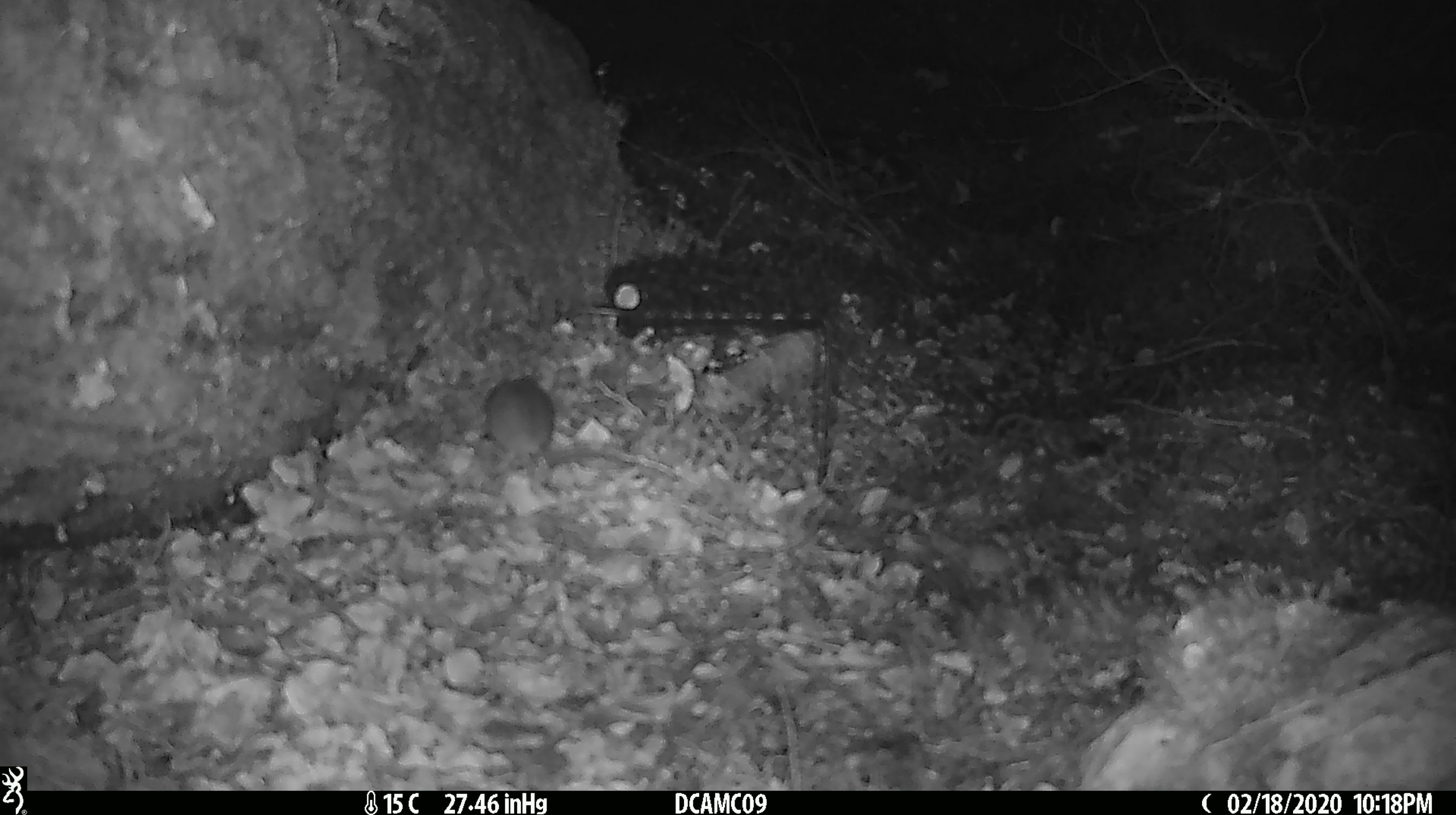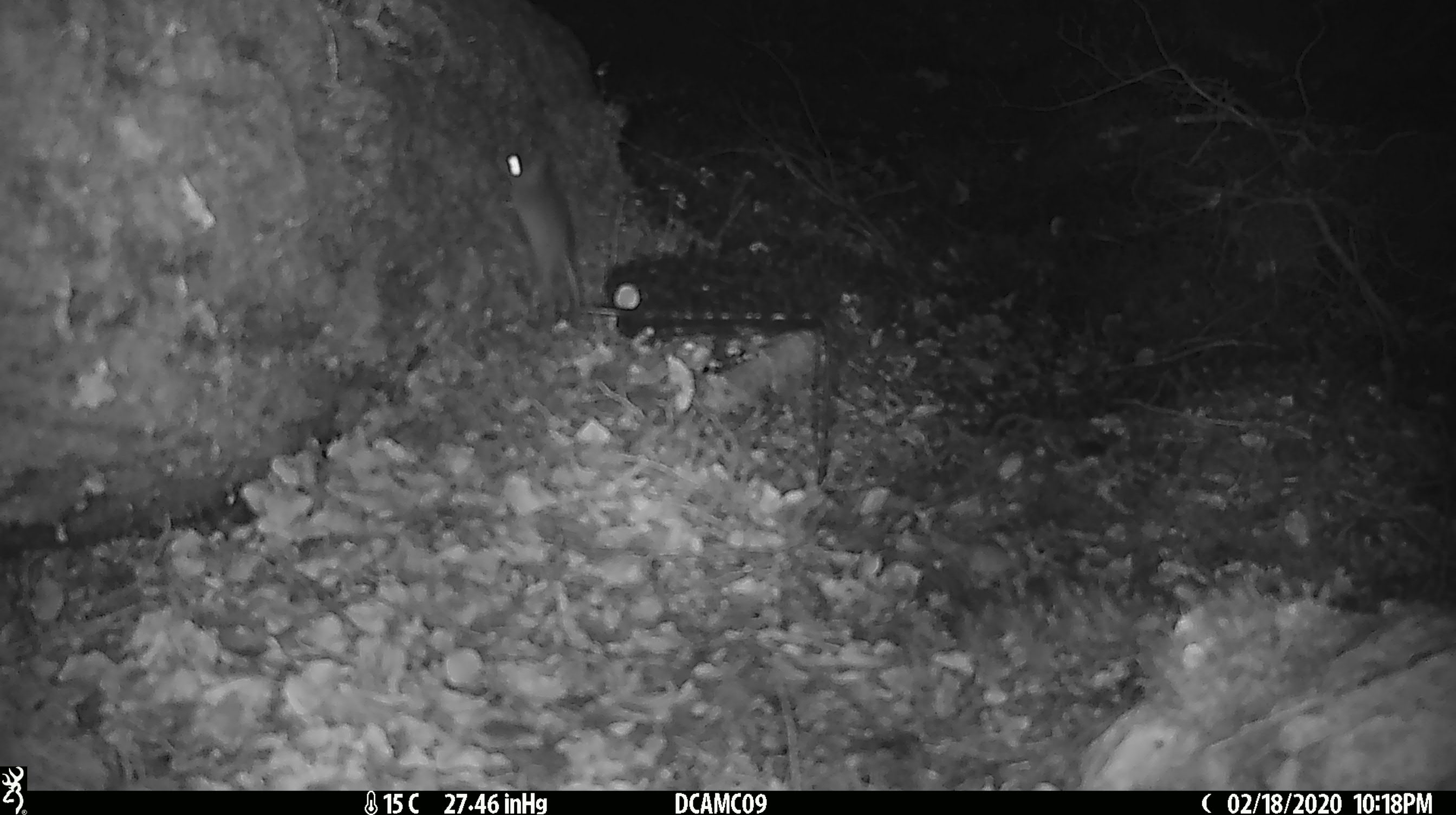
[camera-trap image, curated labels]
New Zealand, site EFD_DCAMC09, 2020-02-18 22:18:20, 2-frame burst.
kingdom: Animalia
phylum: Chordata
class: Mammalia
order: Rodentia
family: Muridae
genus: Mus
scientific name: Mus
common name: mouse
Mouse (Mus).